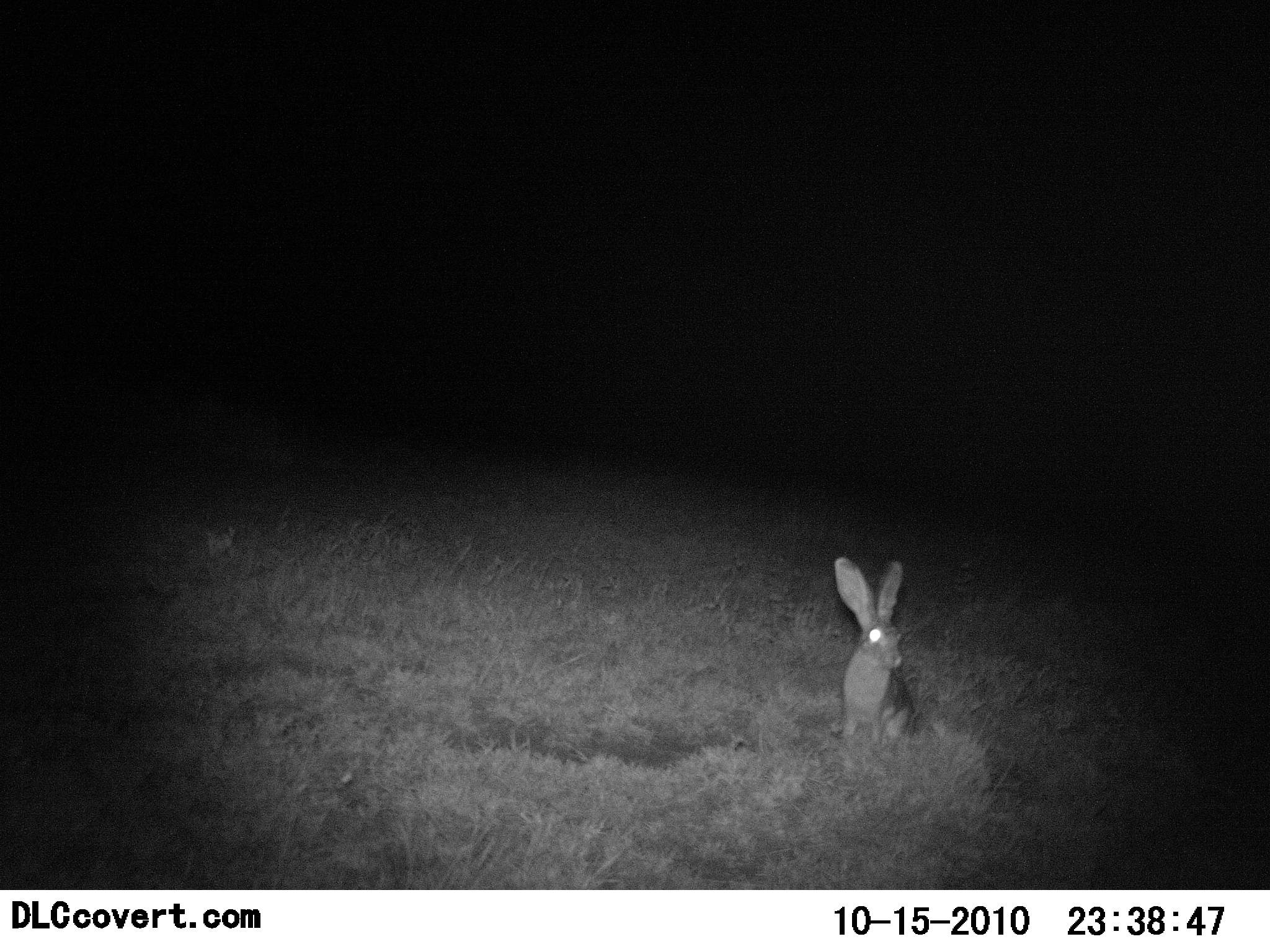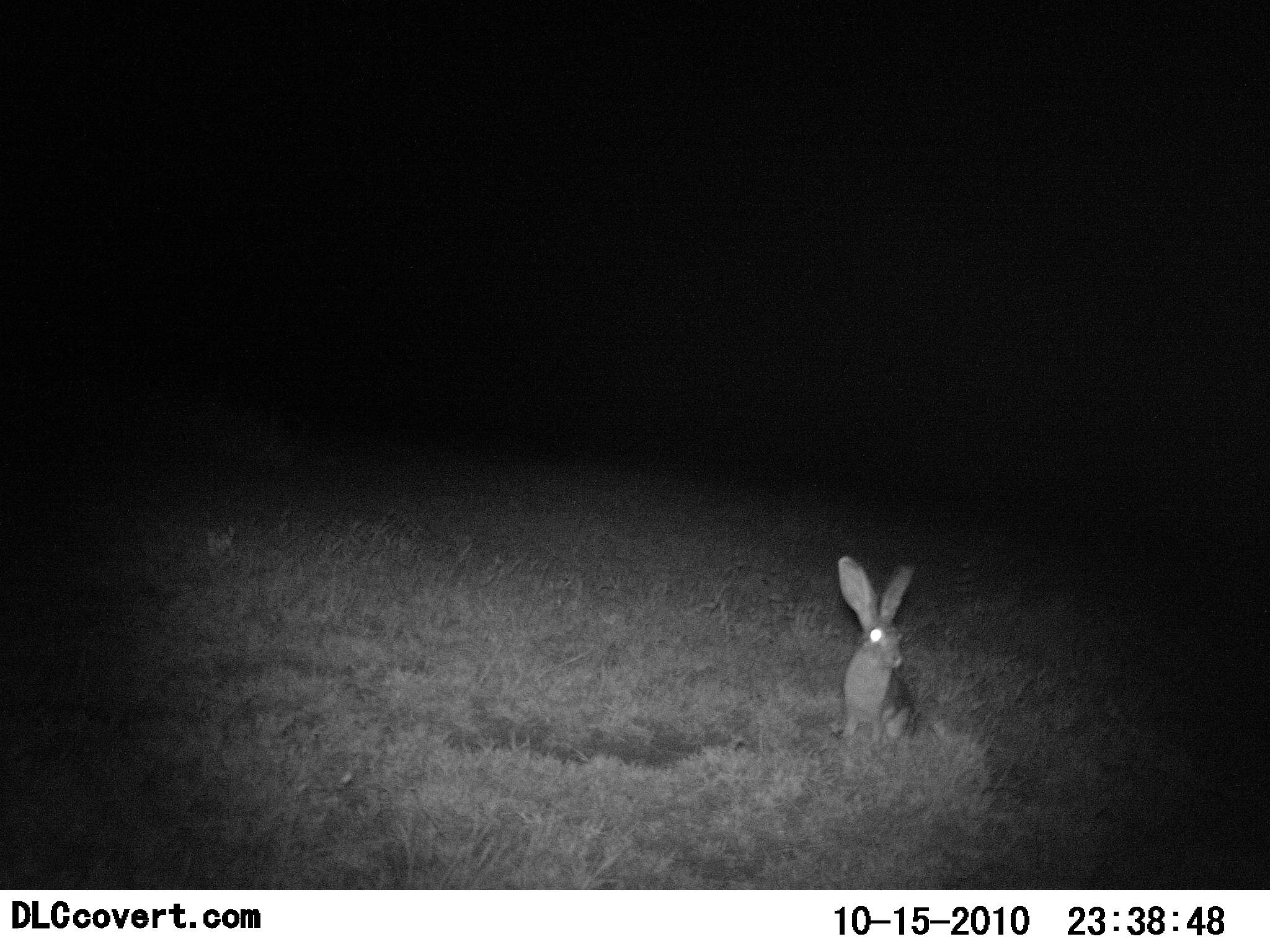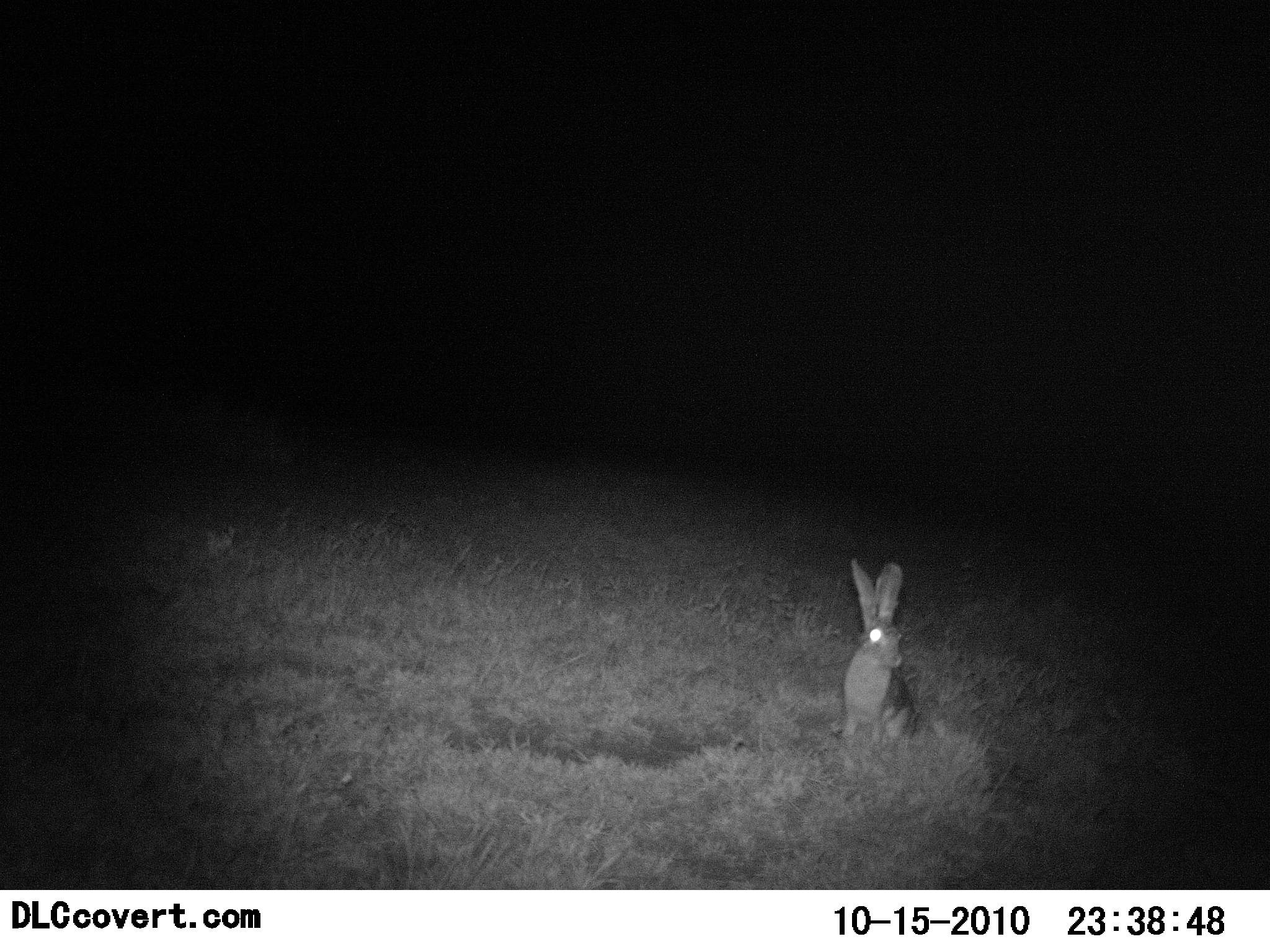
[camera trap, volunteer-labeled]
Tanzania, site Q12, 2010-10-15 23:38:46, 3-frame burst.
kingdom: Animalia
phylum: Chordata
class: Mammalia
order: Lagomorpha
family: Leporidae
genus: Lepus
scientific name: Lepus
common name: hare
Hare (Lepus), count 1. Behavior (volunteer vote fractions): standing 81%, resting 25%, moving 0%, interacting 0%. Young present (vote fraction): 0%. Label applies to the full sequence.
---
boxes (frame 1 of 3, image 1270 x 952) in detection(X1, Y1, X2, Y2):
animal: detection(834, 555, 925, 750)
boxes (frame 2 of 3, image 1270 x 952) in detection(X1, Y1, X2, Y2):
animal: detection(836, 554, 918, 746)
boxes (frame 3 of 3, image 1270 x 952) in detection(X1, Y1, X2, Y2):
animal: detection(840, 556, 917, 753)